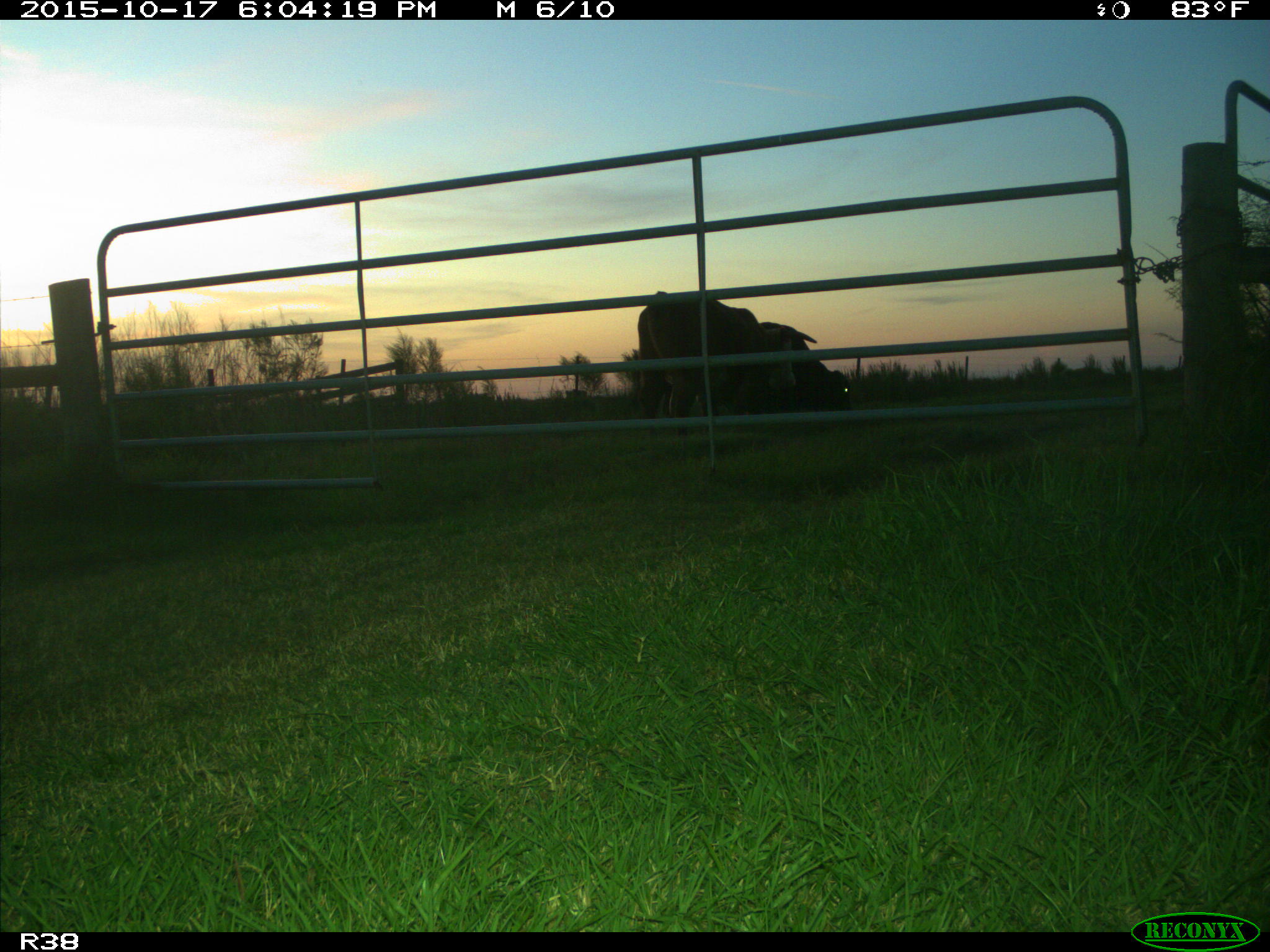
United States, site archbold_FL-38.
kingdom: Animalia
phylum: Chordata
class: Mammalia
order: Artiodactyla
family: Bovidae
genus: Bos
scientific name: Bos taurus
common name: domestic cow